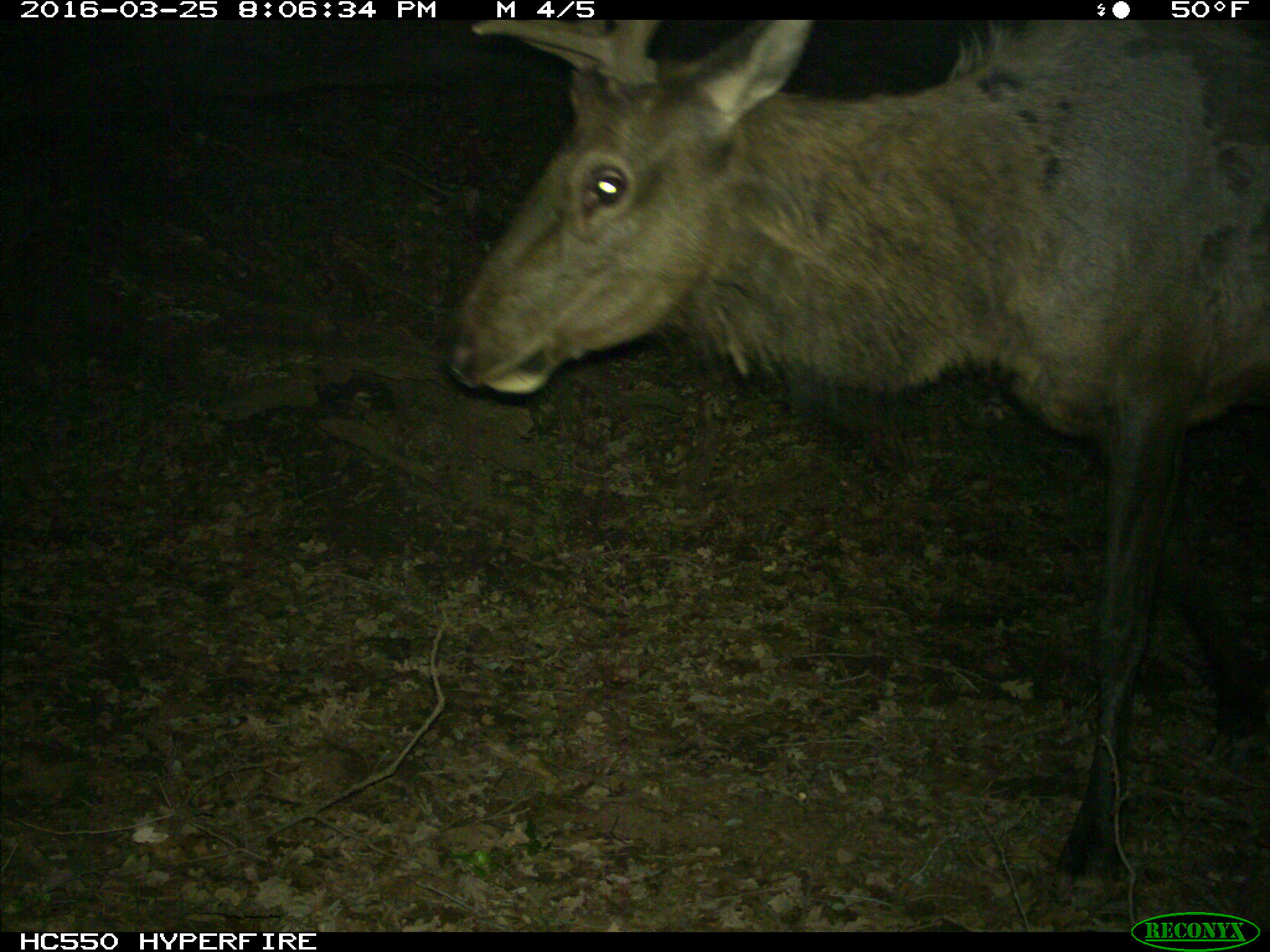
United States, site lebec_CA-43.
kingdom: Animalia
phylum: Chordata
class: Mammalia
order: Artiodactyla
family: Cervidae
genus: Cervus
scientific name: Cervus canadensis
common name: elk